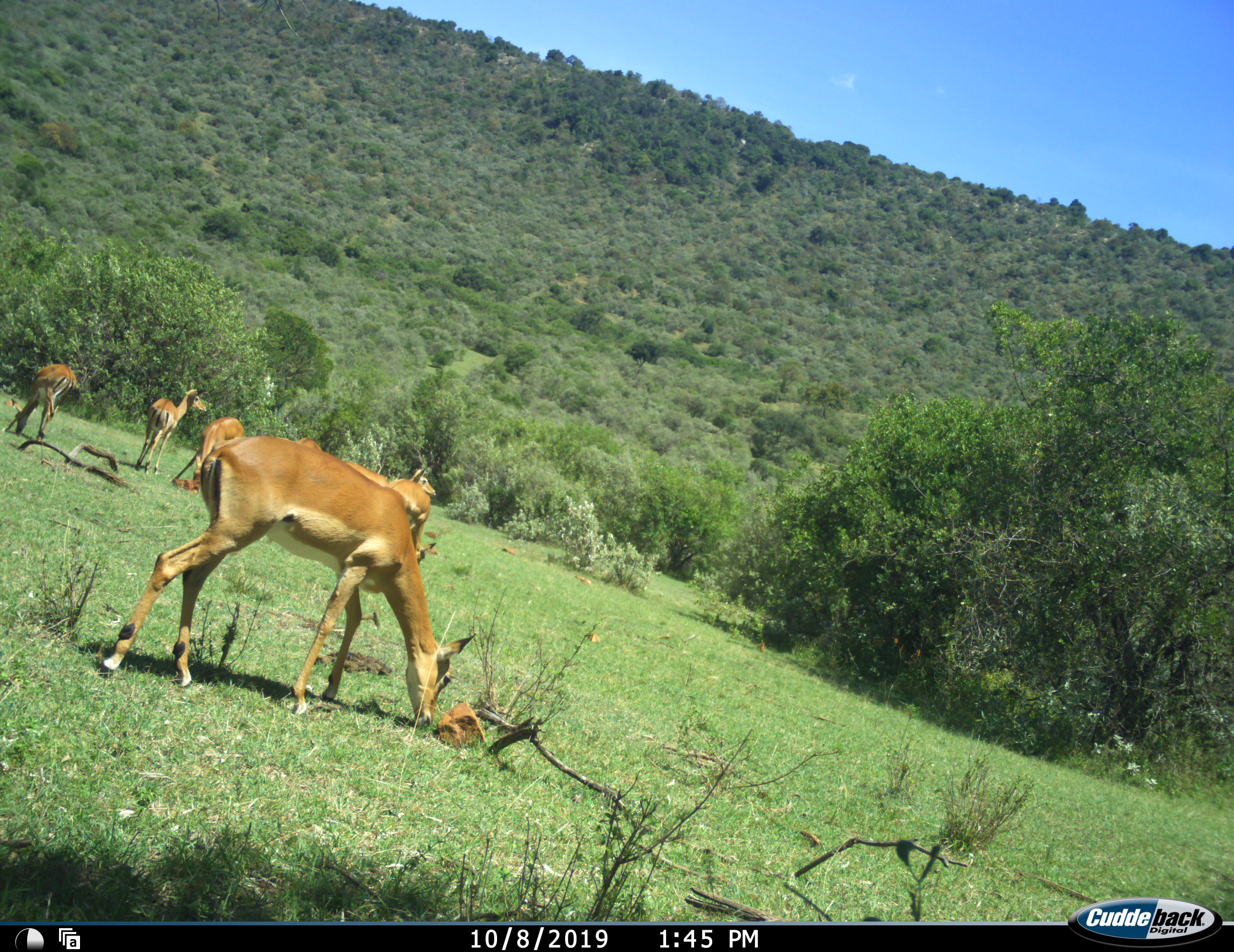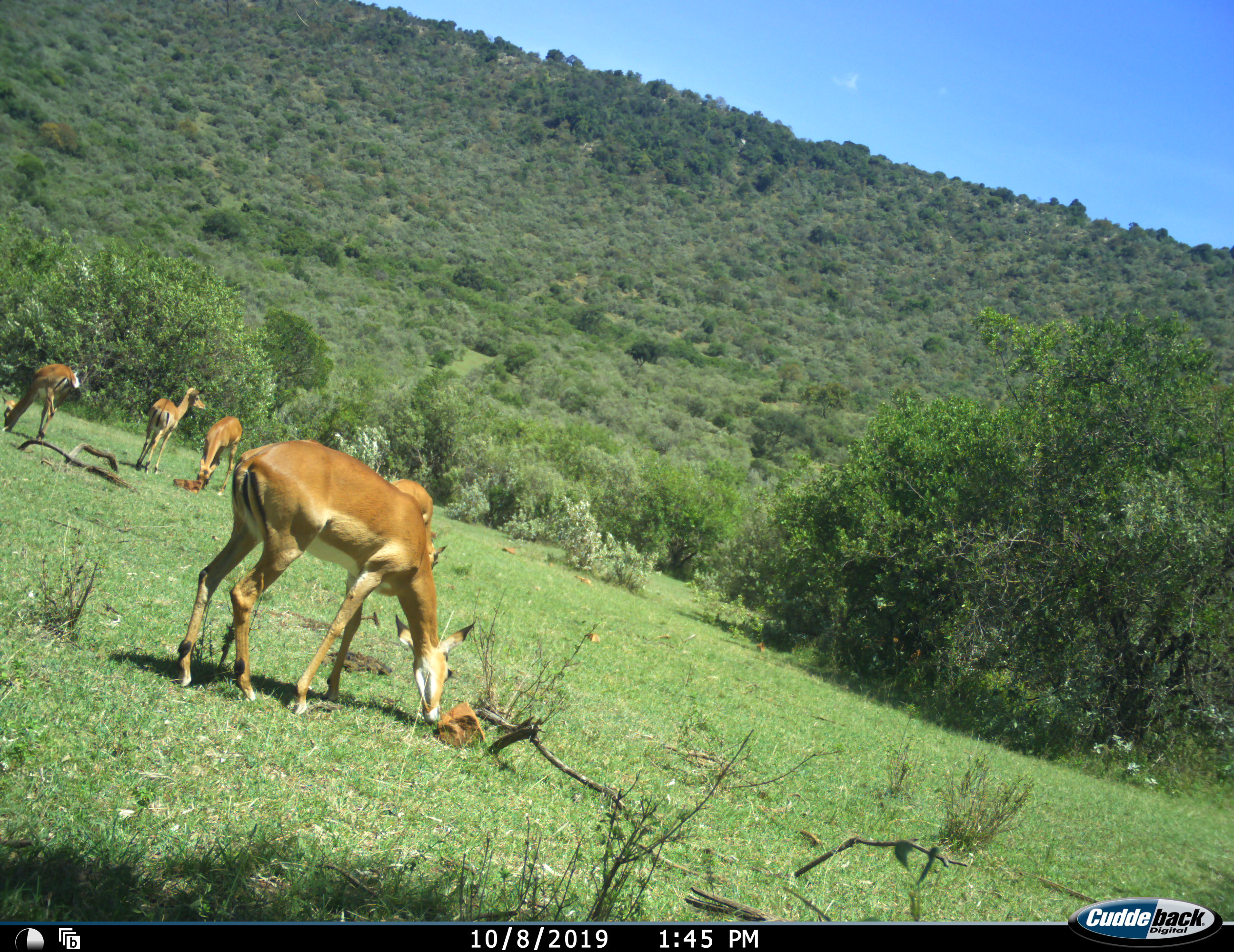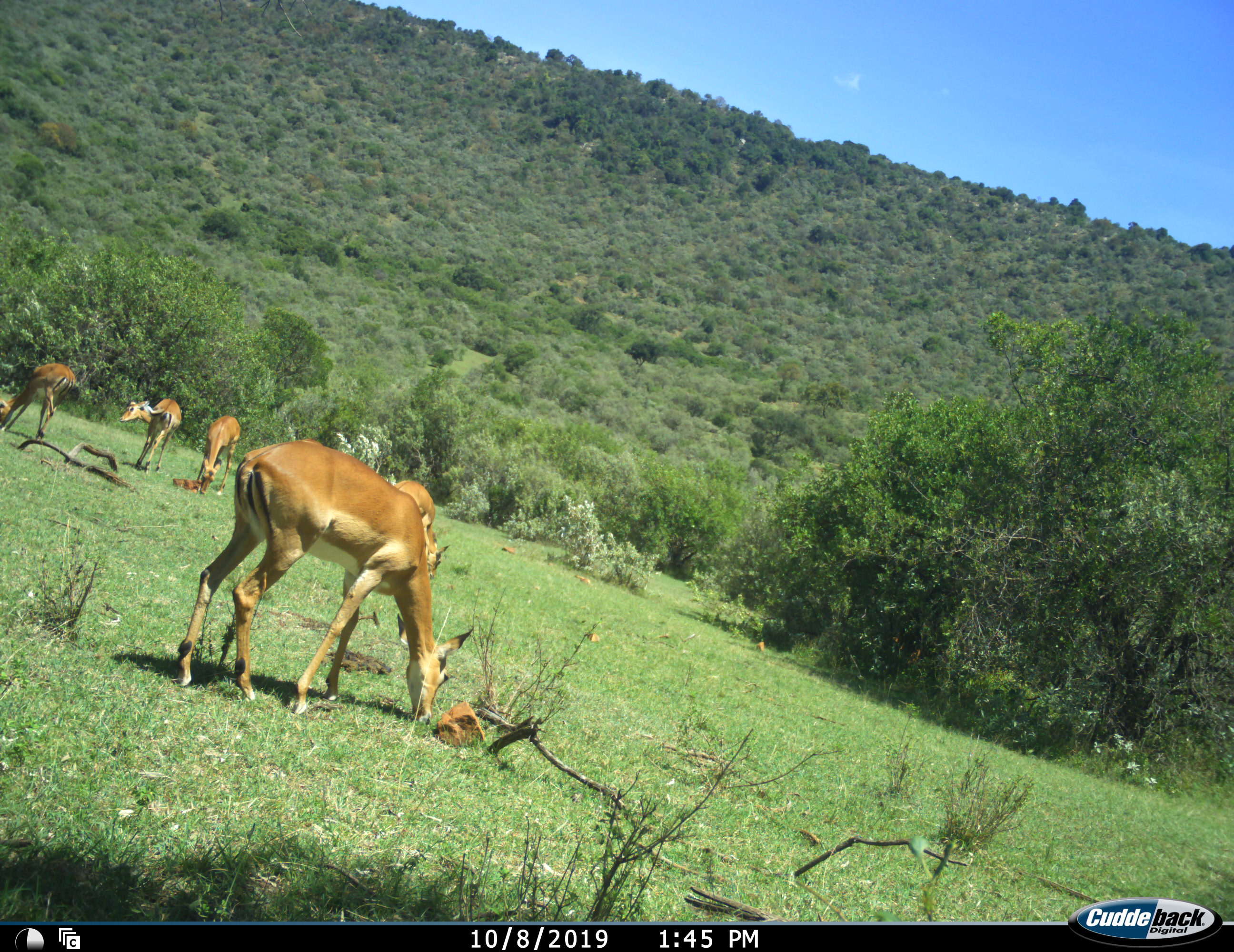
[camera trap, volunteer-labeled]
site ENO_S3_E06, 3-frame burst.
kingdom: Animalia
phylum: Chordata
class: Mammalia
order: Artiodactyla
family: Bovidae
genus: Aepyceros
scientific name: Aepyceros melampus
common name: impala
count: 7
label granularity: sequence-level